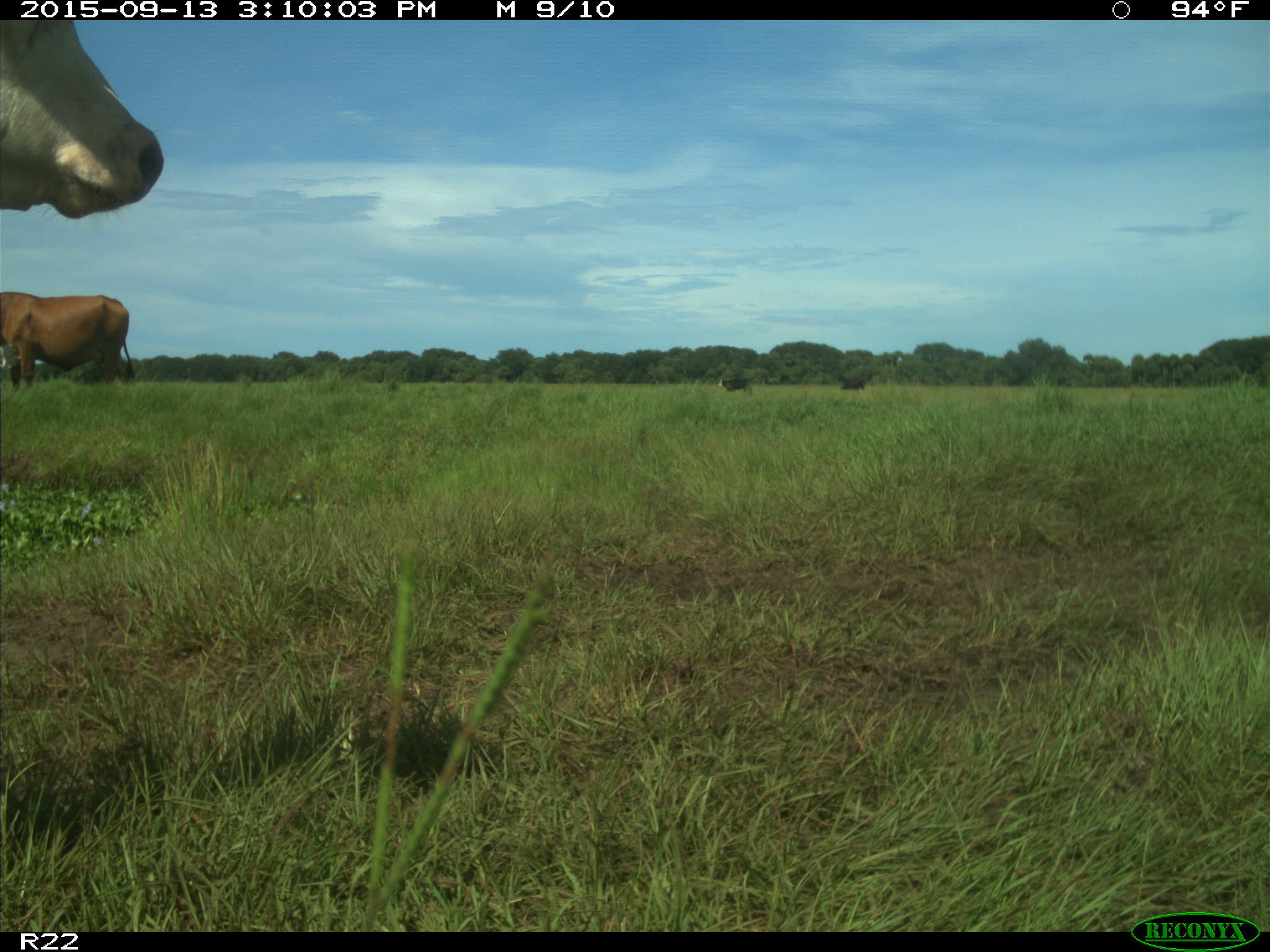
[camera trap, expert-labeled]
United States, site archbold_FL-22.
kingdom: Animalia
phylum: Chordata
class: Mammalia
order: Artiodactyla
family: Bovidae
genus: Bos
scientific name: Bos taurus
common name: domestic cow